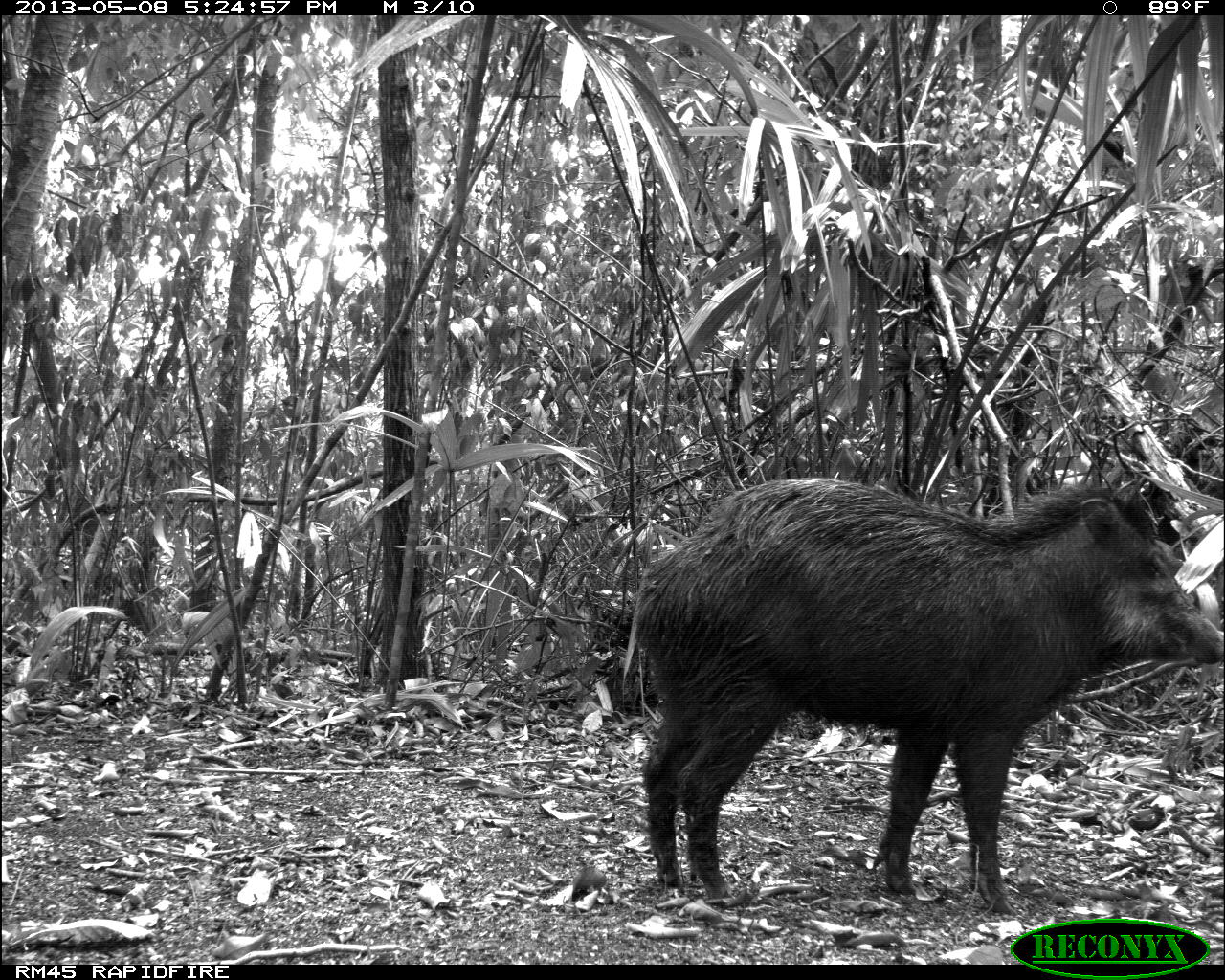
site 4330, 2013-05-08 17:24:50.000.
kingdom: Animalia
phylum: Chordata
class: Mammalia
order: Artiodactyla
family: Tayassuidae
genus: Tayassu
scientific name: Tayassu pecari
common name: white-lipped peccary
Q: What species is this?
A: Tayassu pecari (white-lipped peccary).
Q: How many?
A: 4.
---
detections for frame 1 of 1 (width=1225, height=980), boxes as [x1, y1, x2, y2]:
tayassu pecari: [626, 470, 1225, 920]